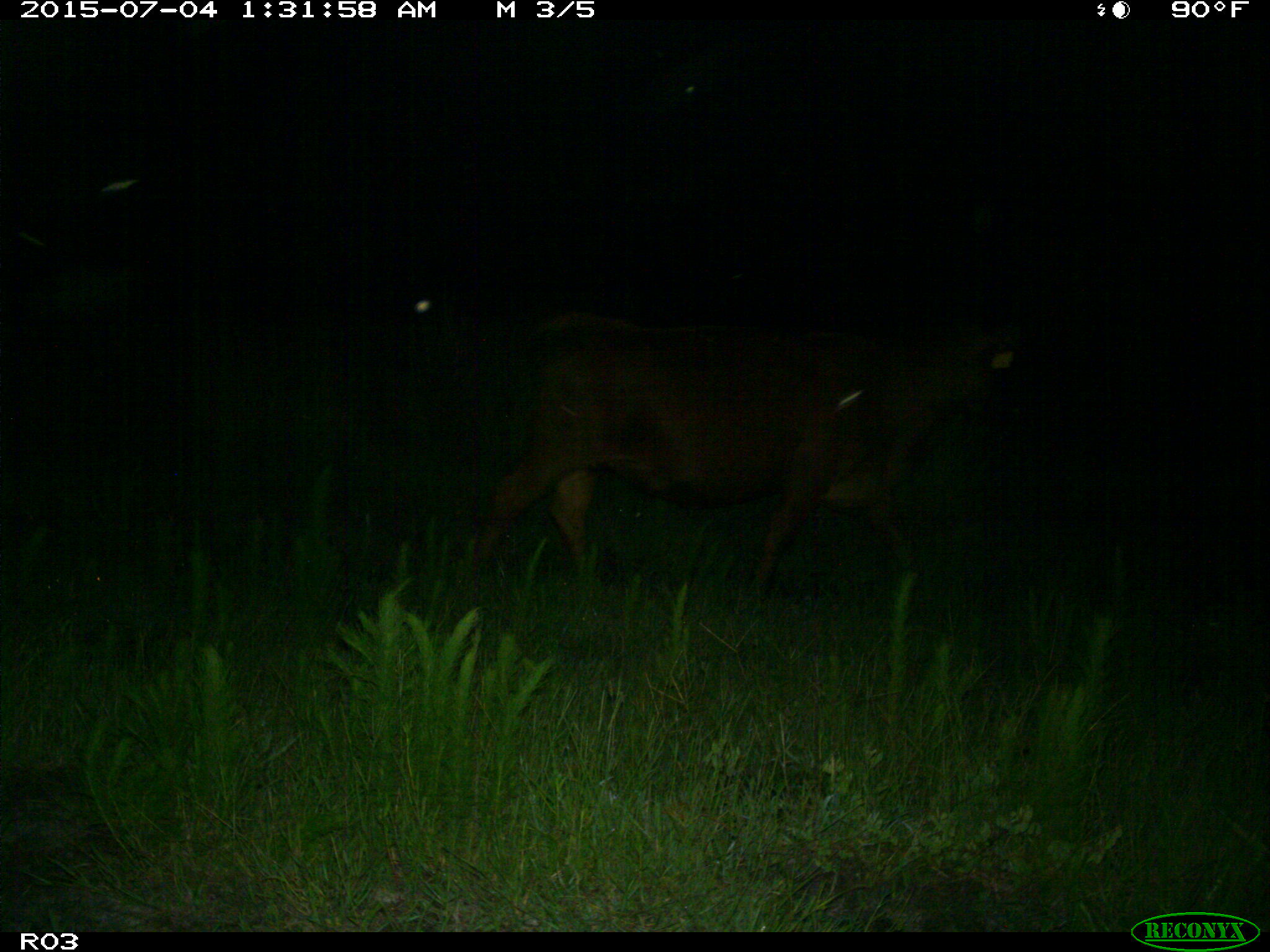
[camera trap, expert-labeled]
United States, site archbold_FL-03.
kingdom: Animalia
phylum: Chordata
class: Mammalia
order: Artiodactyla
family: Bovidae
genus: Bos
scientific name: Bos taurus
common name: domestic cow